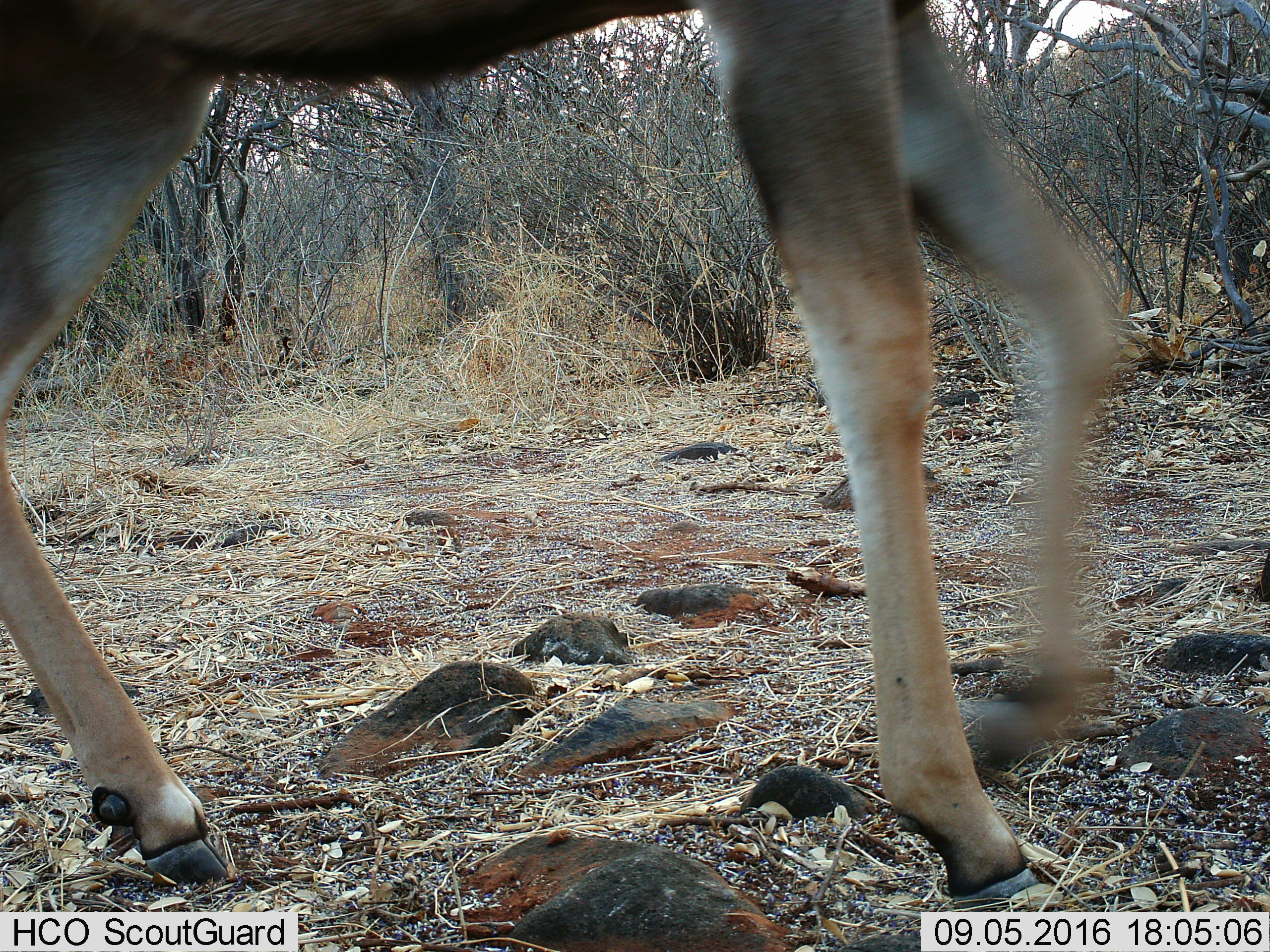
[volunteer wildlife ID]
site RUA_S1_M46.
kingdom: Animalia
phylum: Chordata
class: Mammalia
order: Artiodactyla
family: Bovidae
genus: Aepyceros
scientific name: Aepyceros melampus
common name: impala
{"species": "impala (Aepyceros melampus)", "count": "1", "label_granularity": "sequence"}